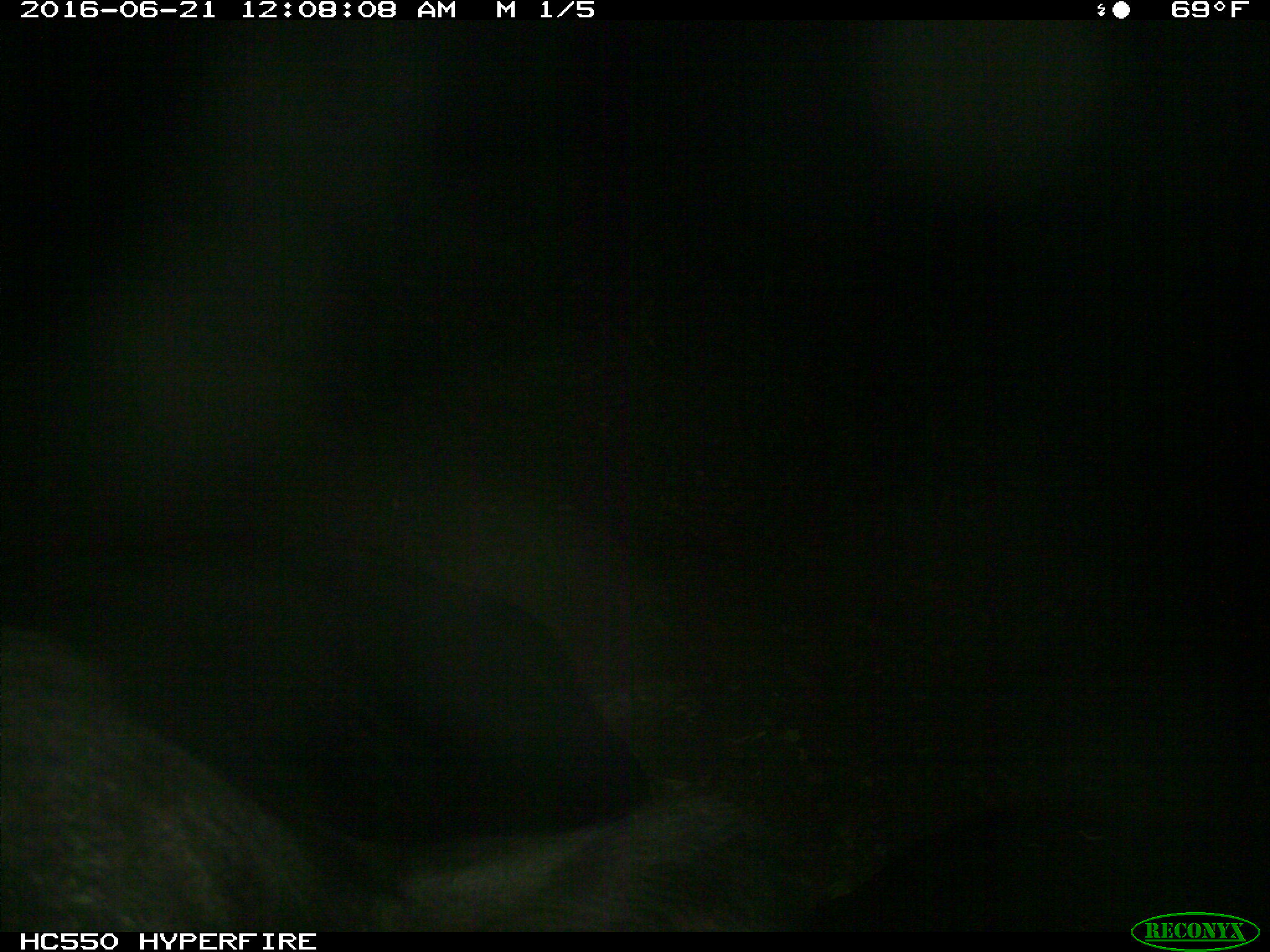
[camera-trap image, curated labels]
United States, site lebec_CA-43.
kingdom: Animalia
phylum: Chordata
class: Mammalia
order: Artiodactyla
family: Bovidae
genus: Bos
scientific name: Bos taurus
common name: domestic cow